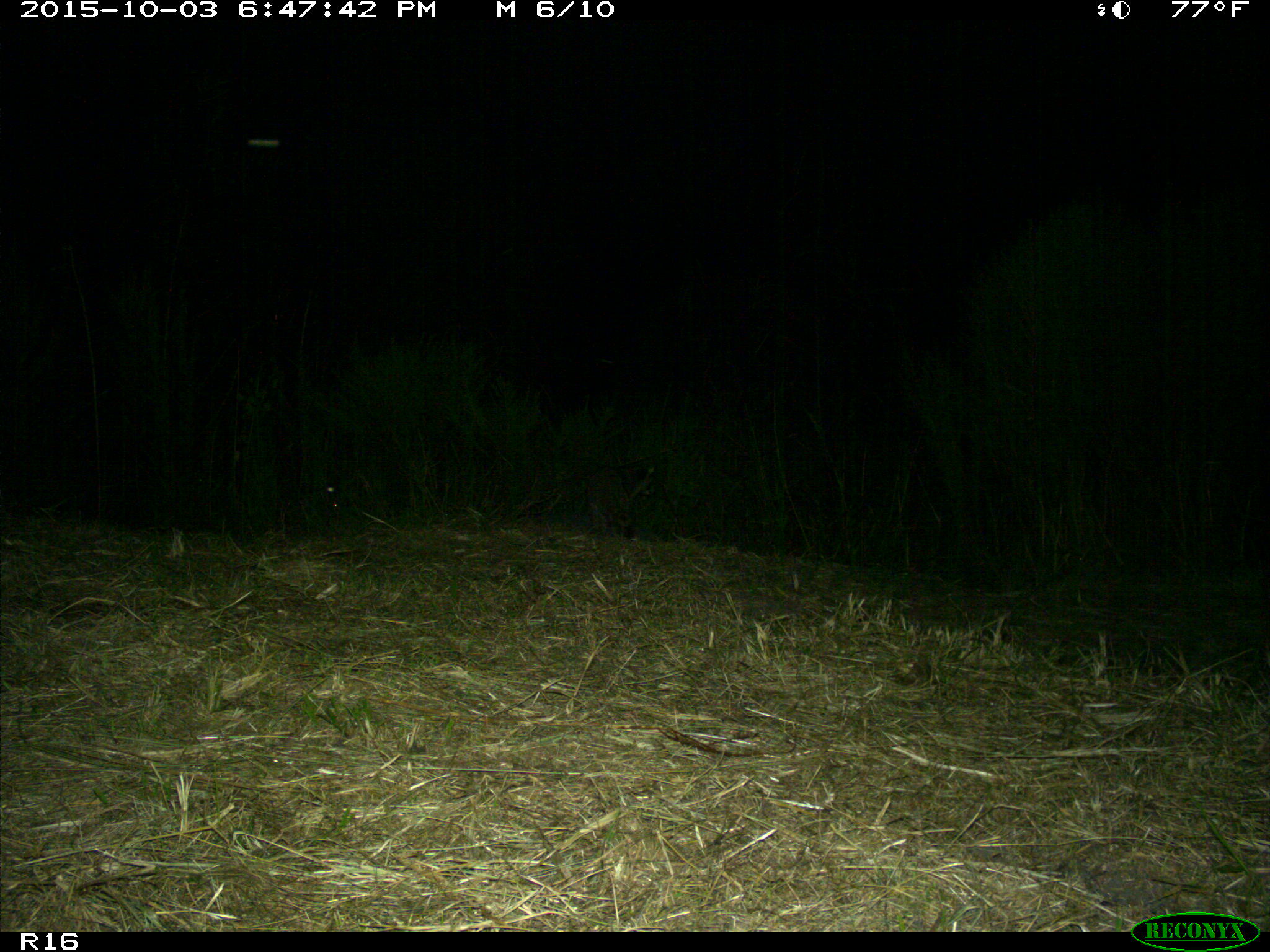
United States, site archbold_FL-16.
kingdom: Animalia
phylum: Chordata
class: Mammalia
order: Carnivora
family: Procyonidae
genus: Procyon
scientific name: Procyon lotor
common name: common raccoon